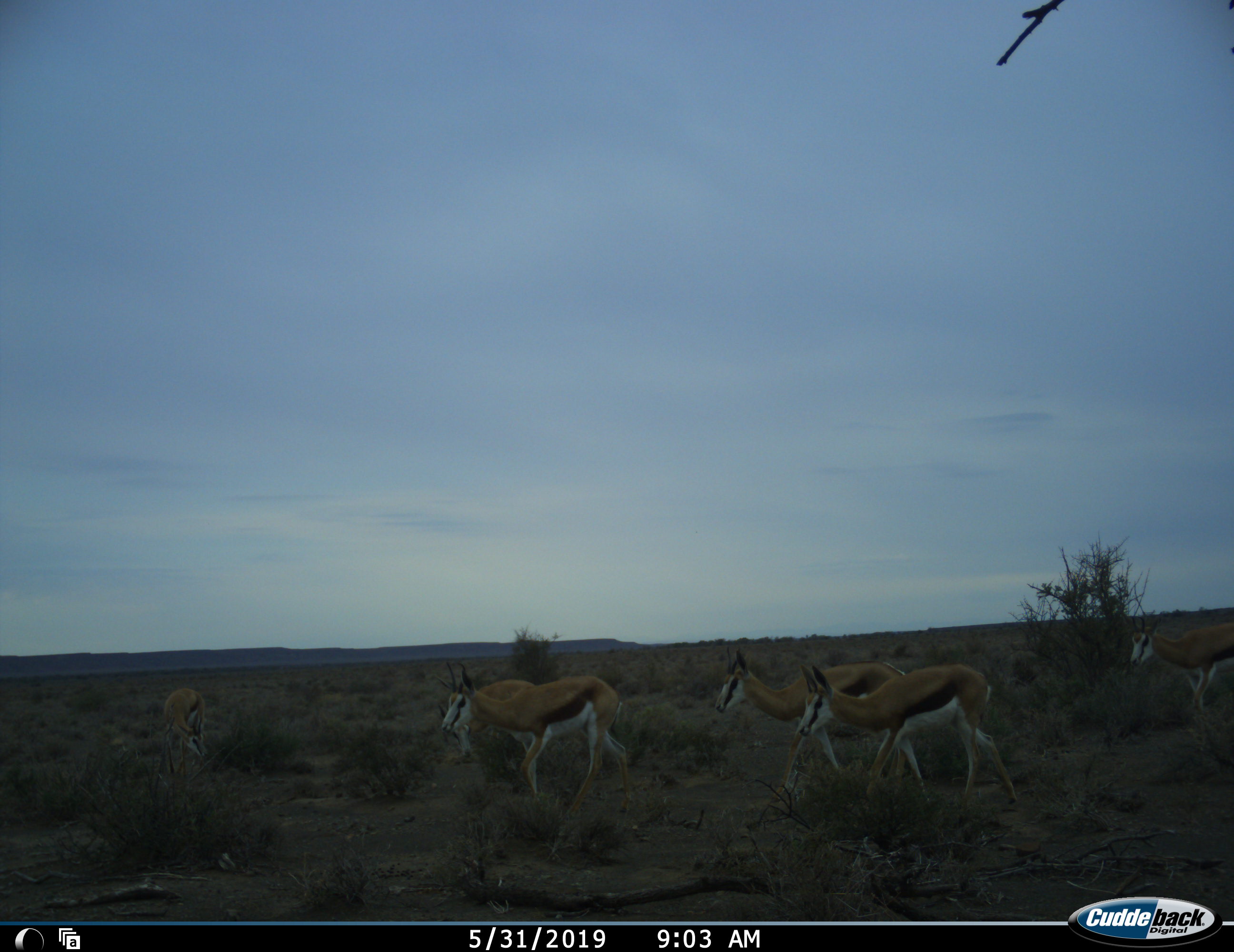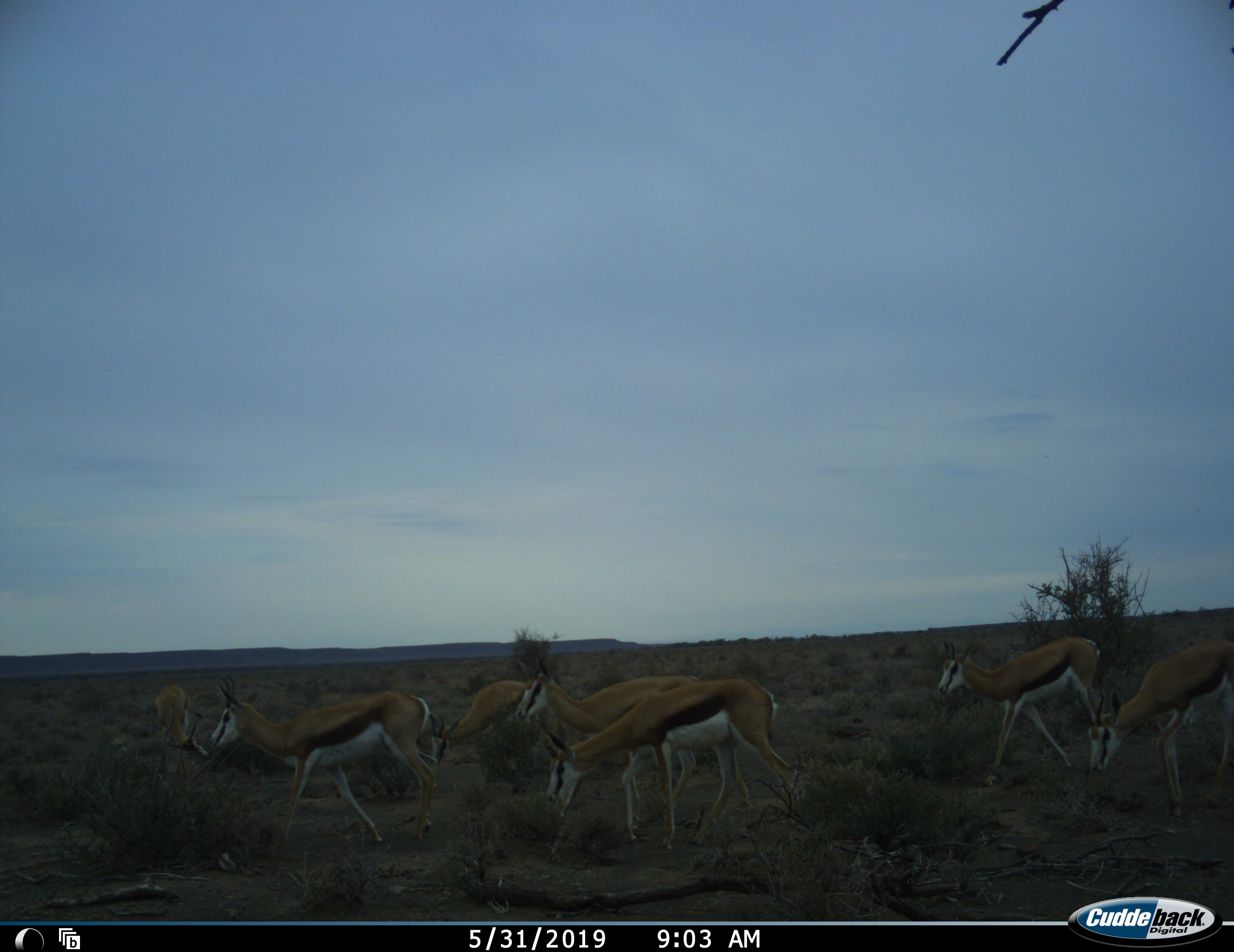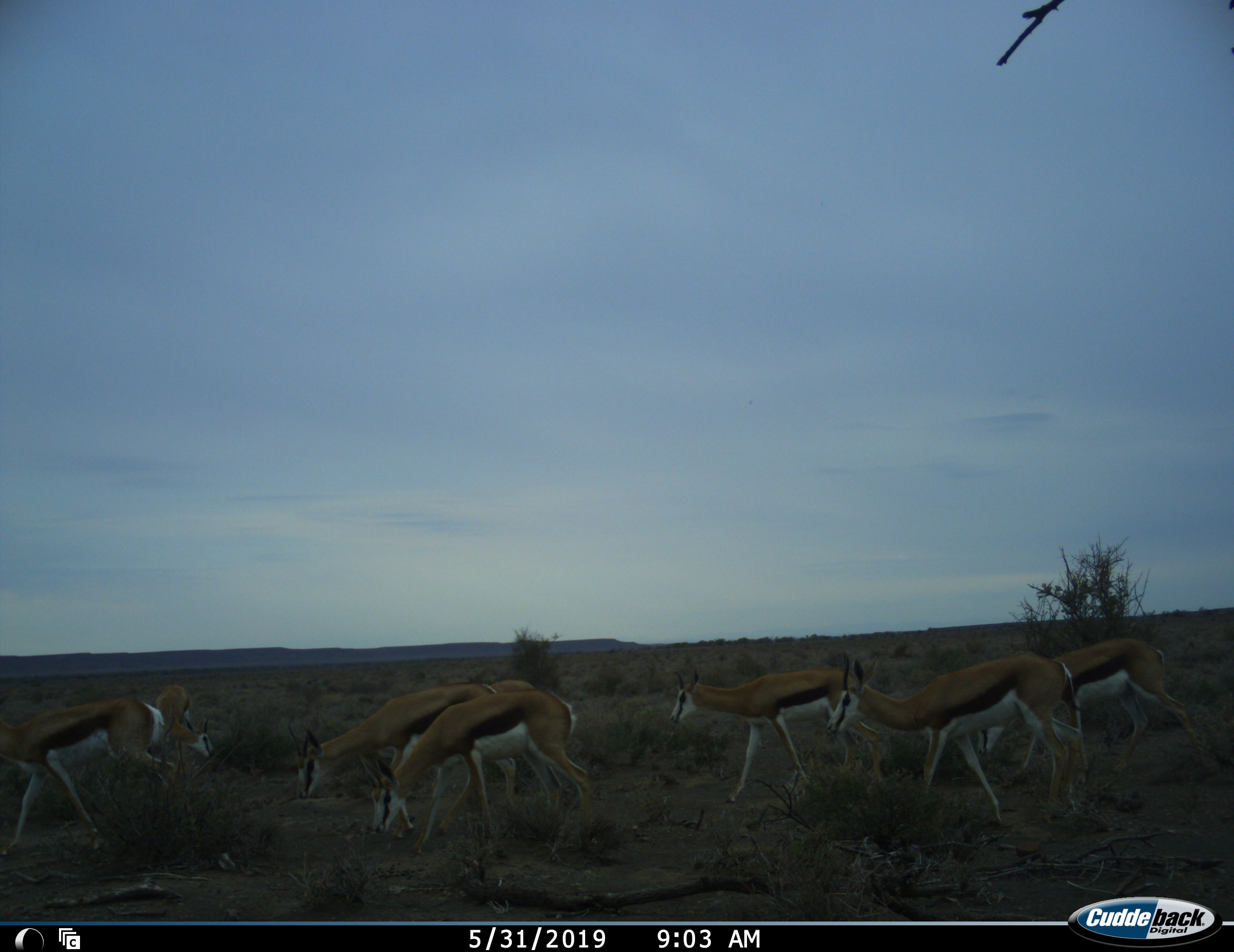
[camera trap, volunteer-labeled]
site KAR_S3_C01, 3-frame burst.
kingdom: Animalia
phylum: Chordata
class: Mammalia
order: Artiodactyla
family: Bovidae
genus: Antidorcas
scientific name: Antidorcas marsupialis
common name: springbok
Springbok (Antidorcas marsupialis), count 8. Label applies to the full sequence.